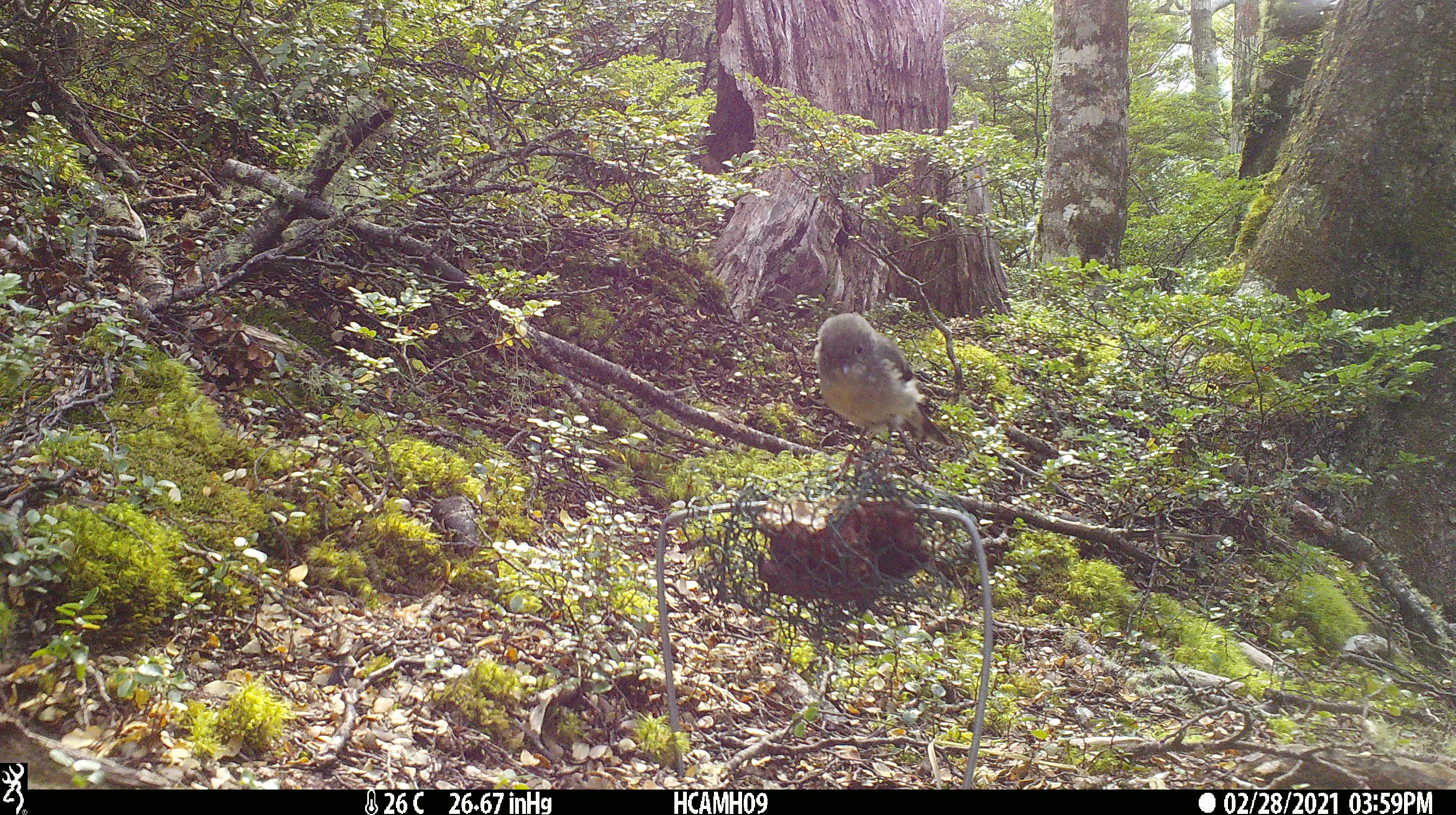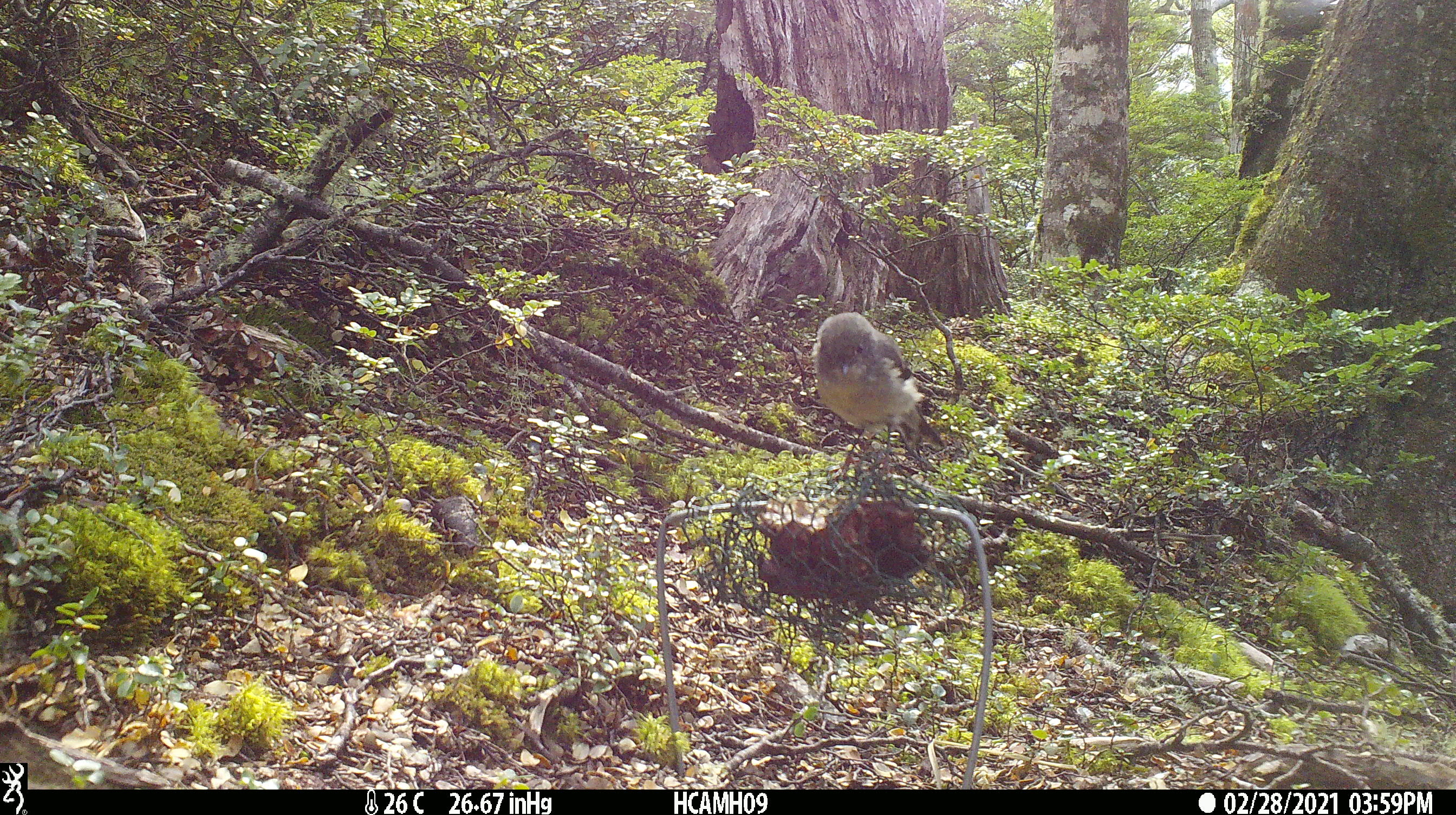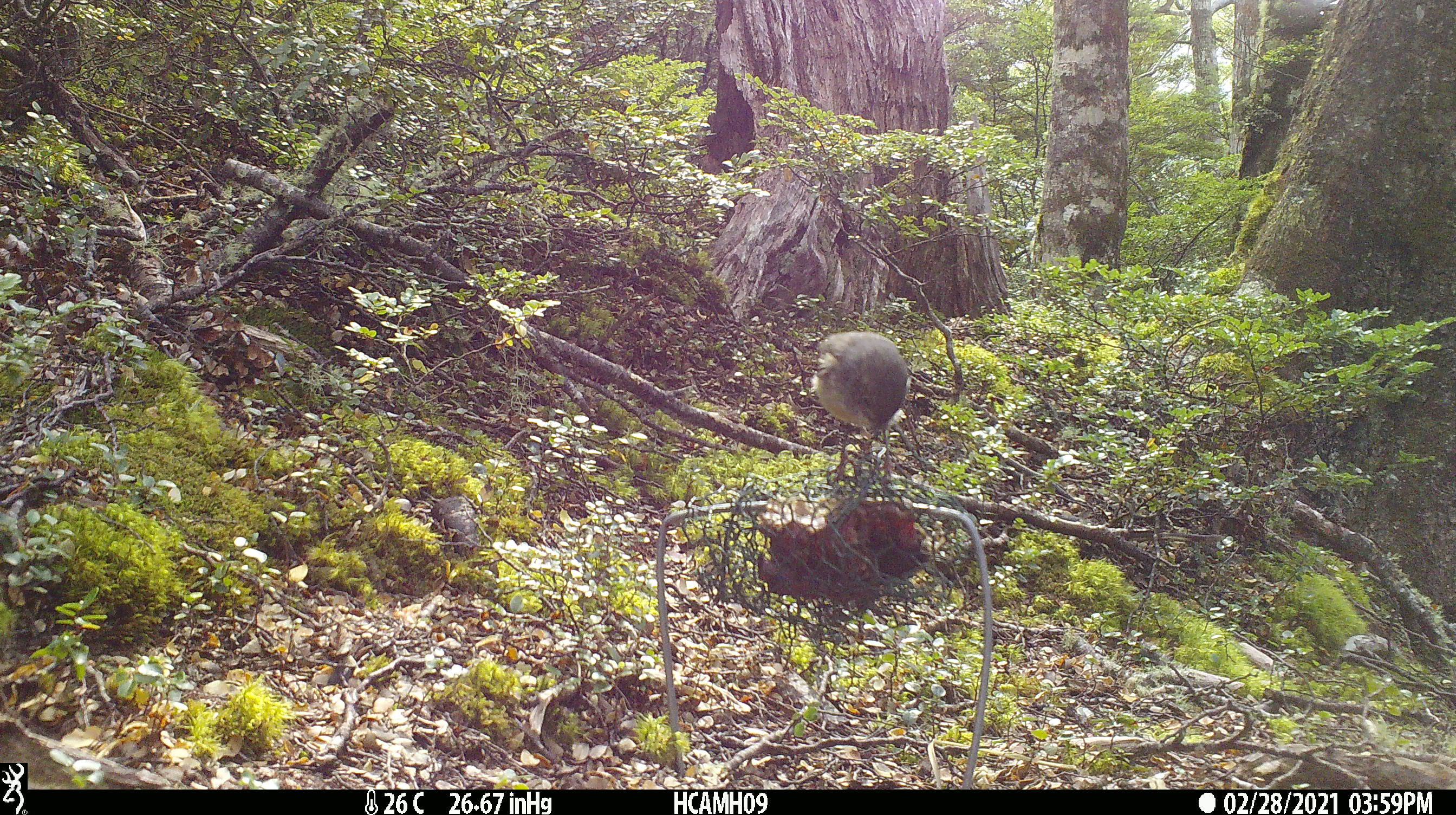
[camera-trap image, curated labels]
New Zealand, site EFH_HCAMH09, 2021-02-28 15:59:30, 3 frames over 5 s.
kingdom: Animalia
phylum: Chordata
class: Aves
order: Passeriformes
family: Petroicidae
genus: Petroica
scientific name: Petroica macrocephala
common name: tomtit